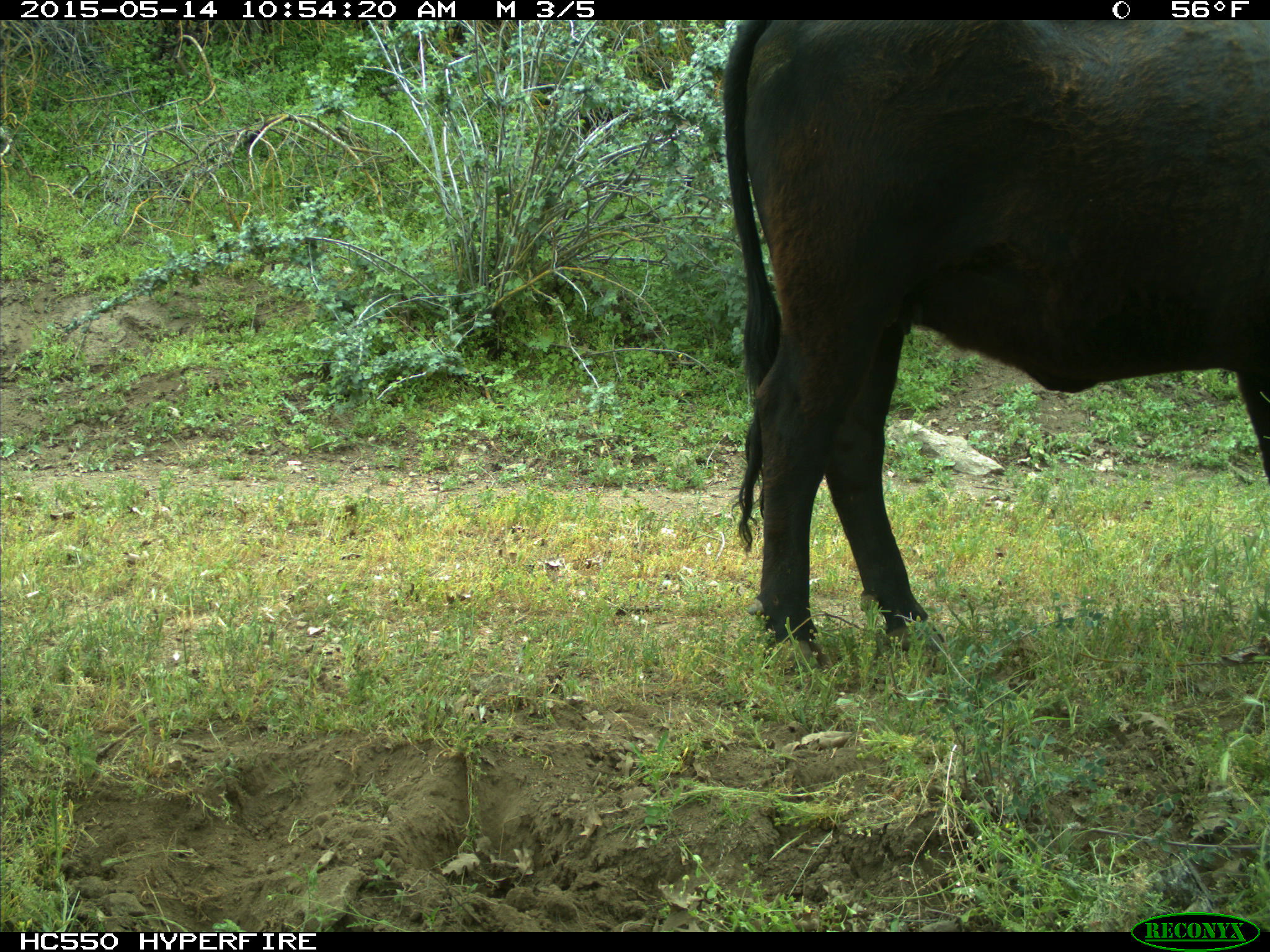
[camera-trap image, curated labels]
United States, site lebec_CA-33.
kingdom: Animalia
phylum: Chordata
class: Mammalia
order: Artiodactyla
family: Bovidae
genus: Bos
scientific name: Bos taurus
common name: domestic cow